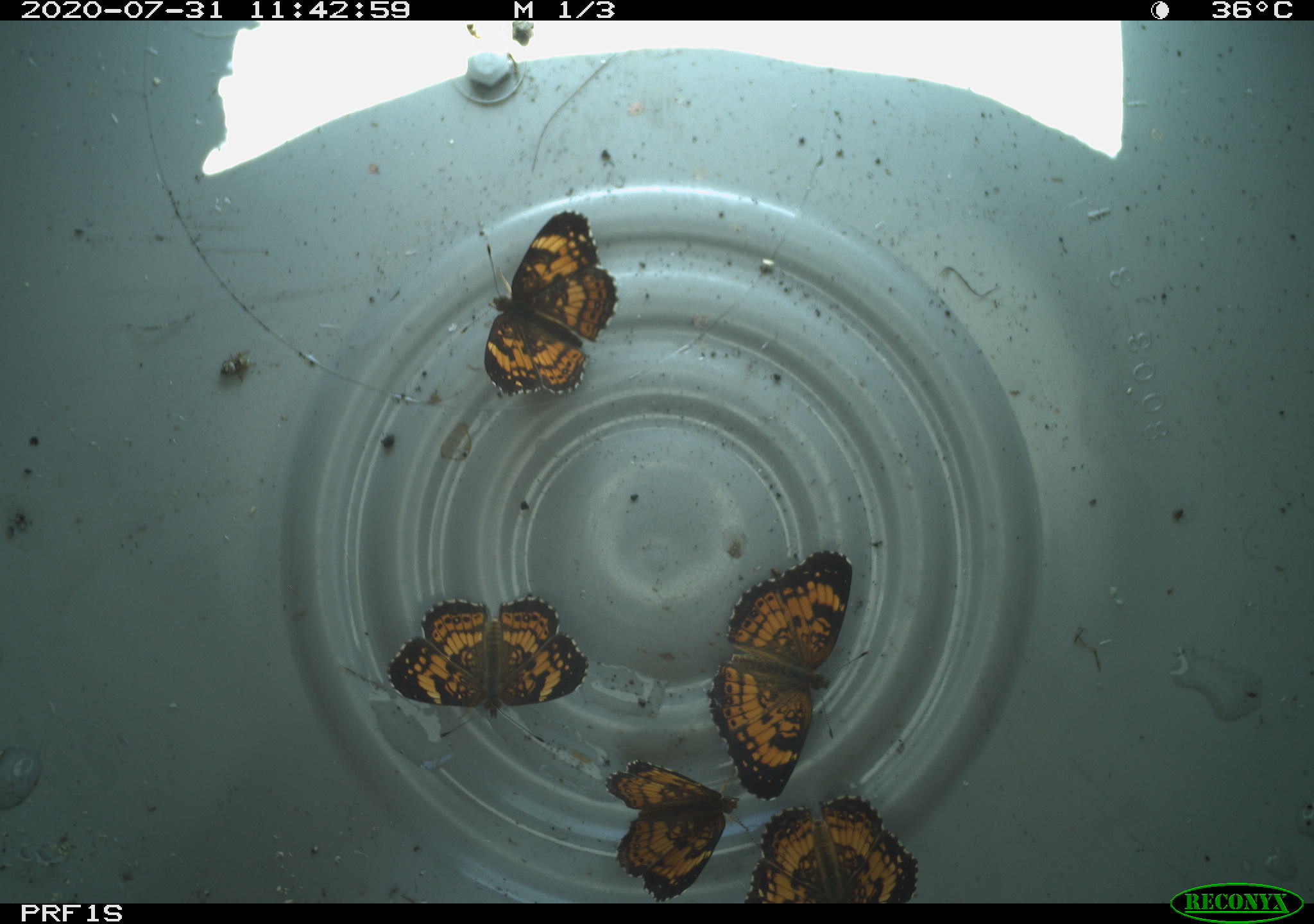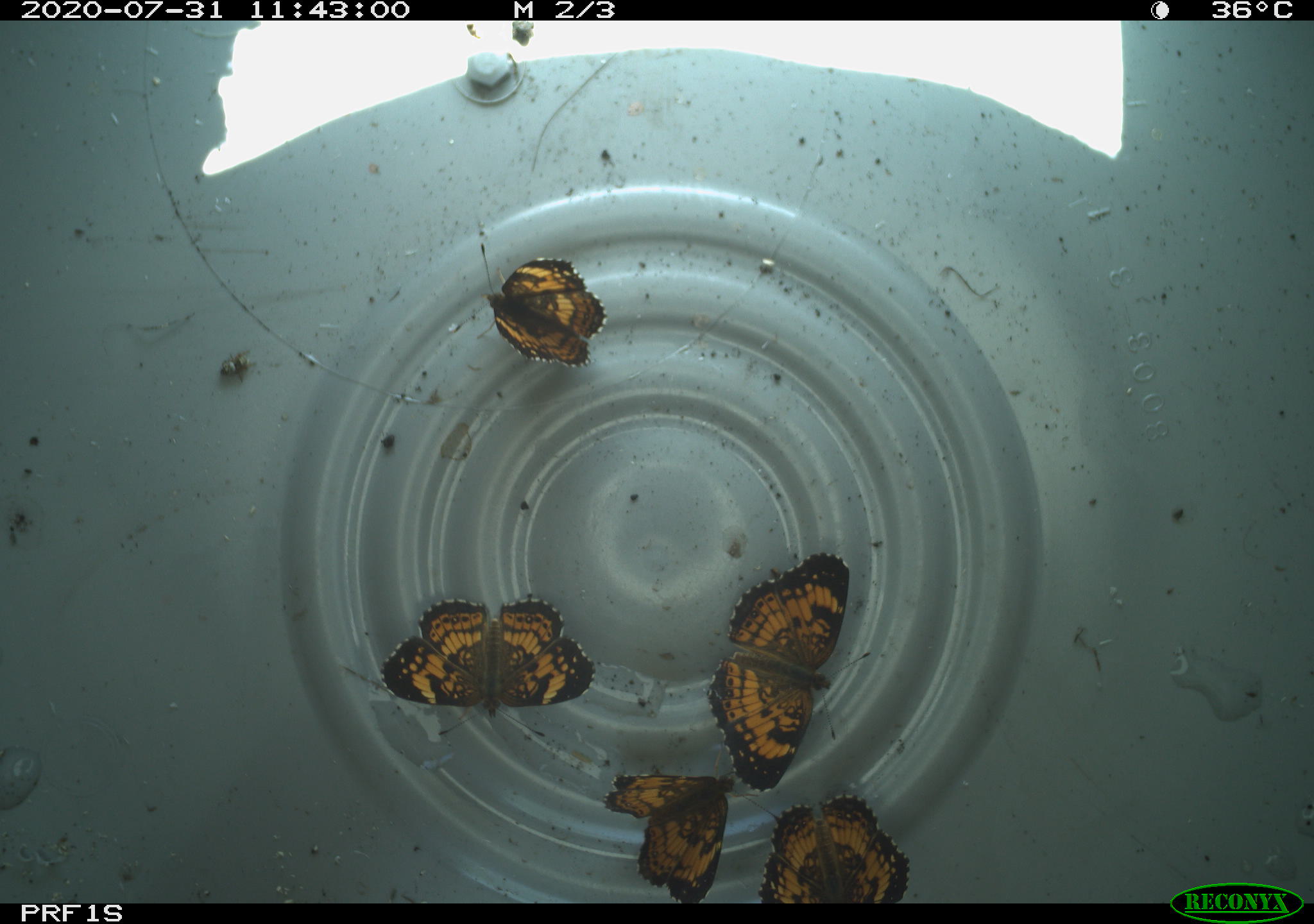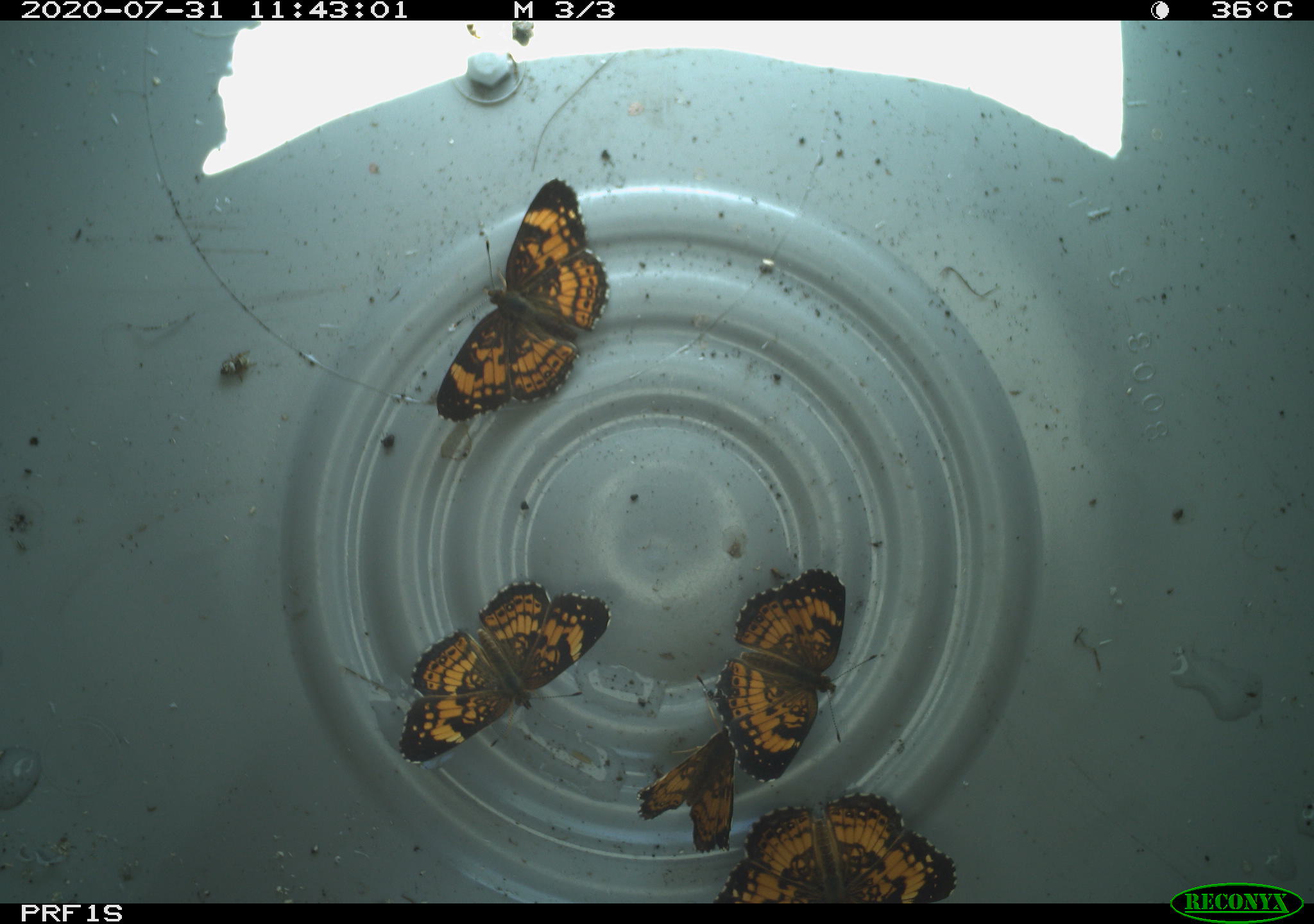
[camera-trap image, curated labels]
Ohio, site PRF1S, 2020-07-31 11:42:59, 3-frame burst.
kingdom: Animalia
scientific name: Animalia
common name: animal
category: invertebrate